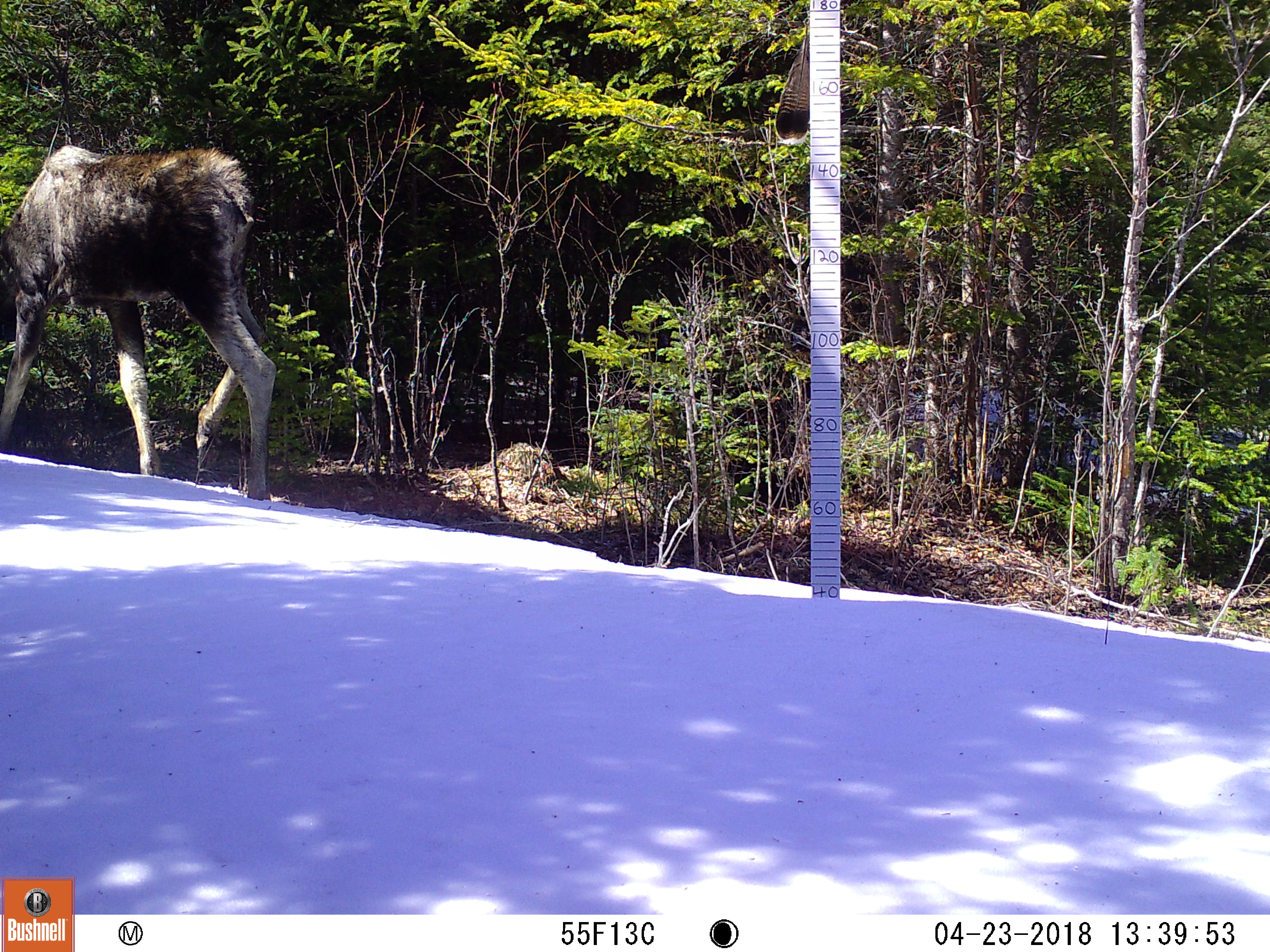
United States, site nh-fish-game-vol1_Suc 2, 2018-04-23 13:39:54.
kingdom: Animalia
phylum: Chordata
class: Mammalia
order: Artiodactyla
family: Cervidae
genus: Alces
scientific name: Alces alces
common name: moose